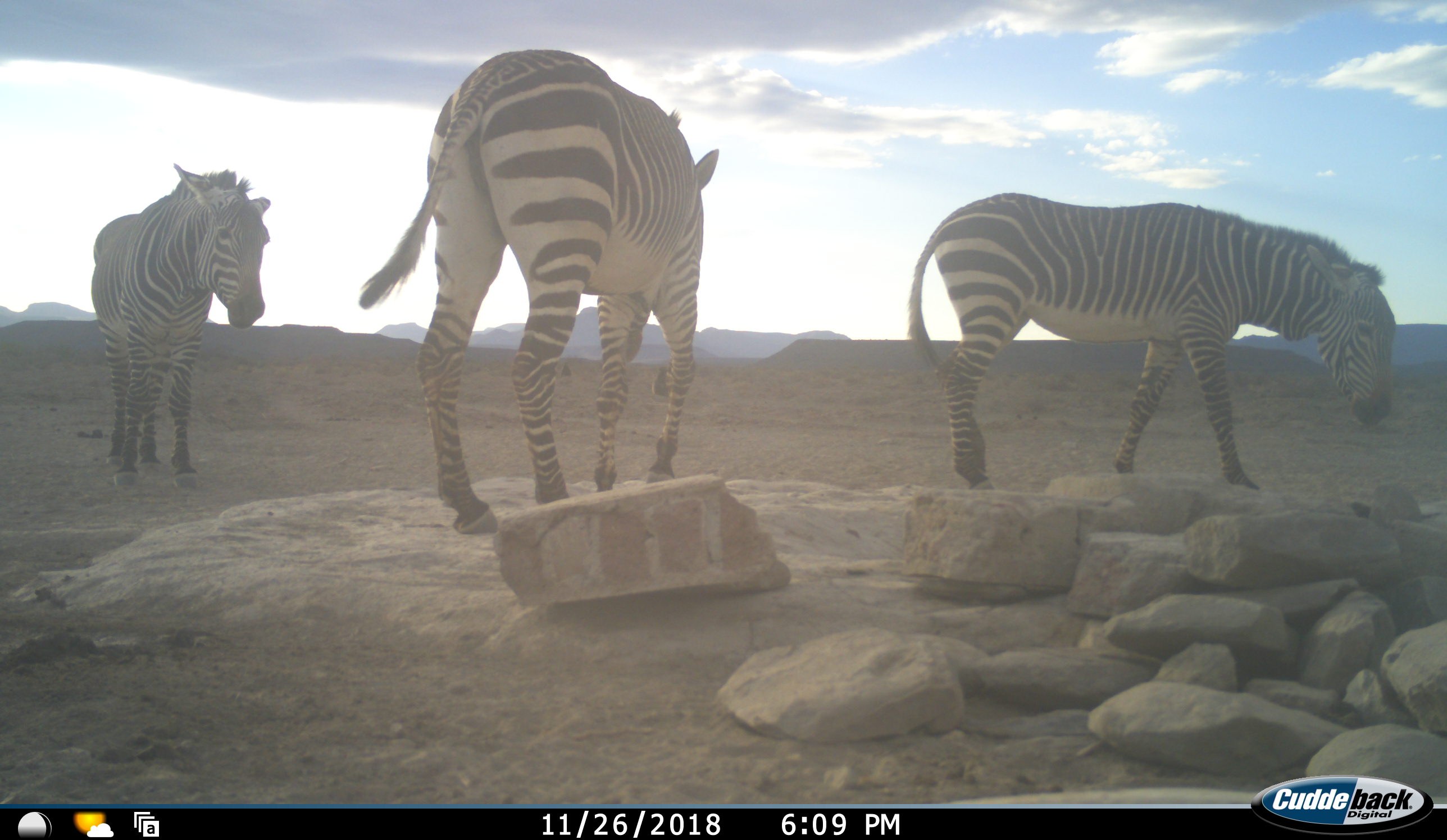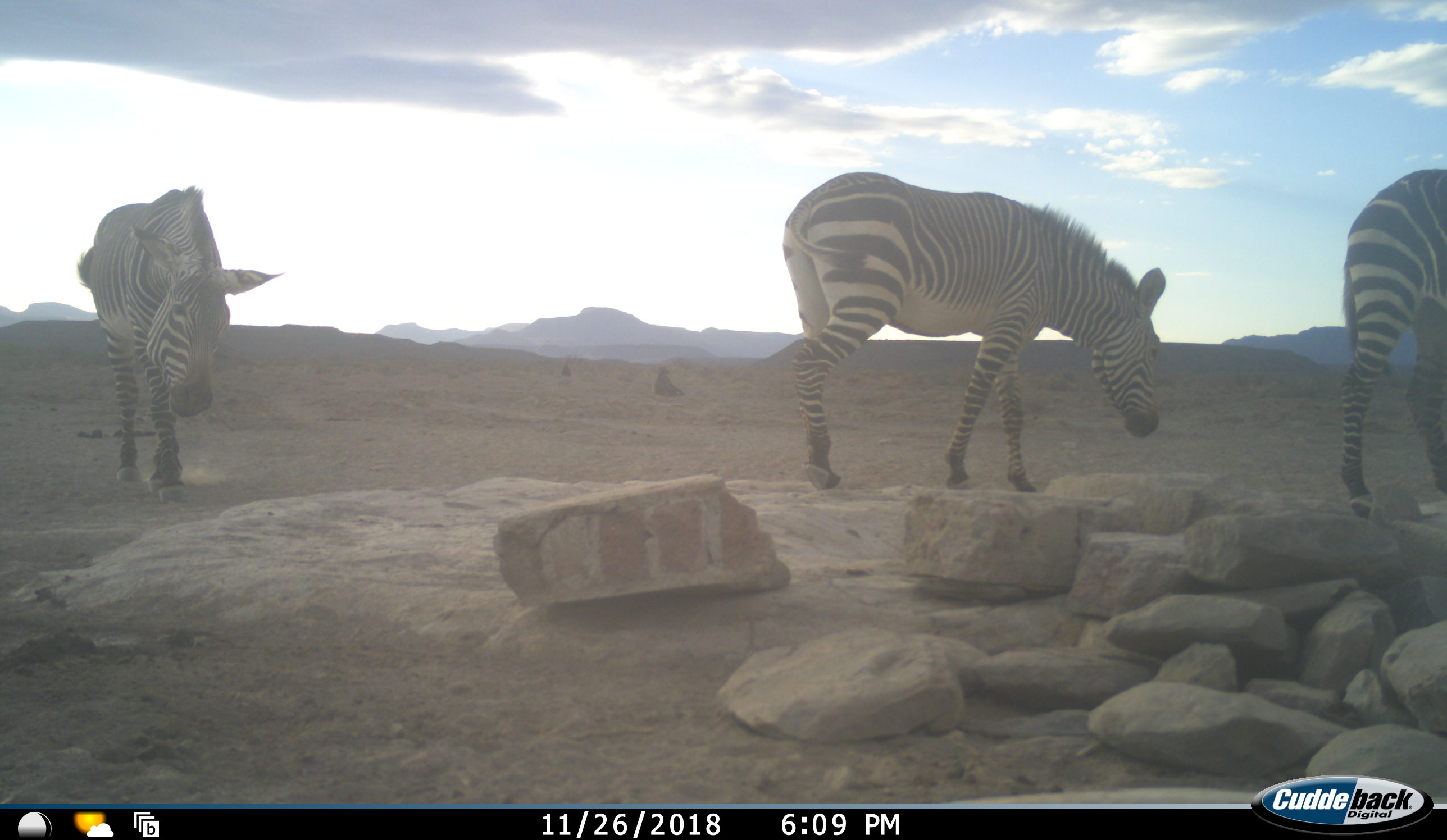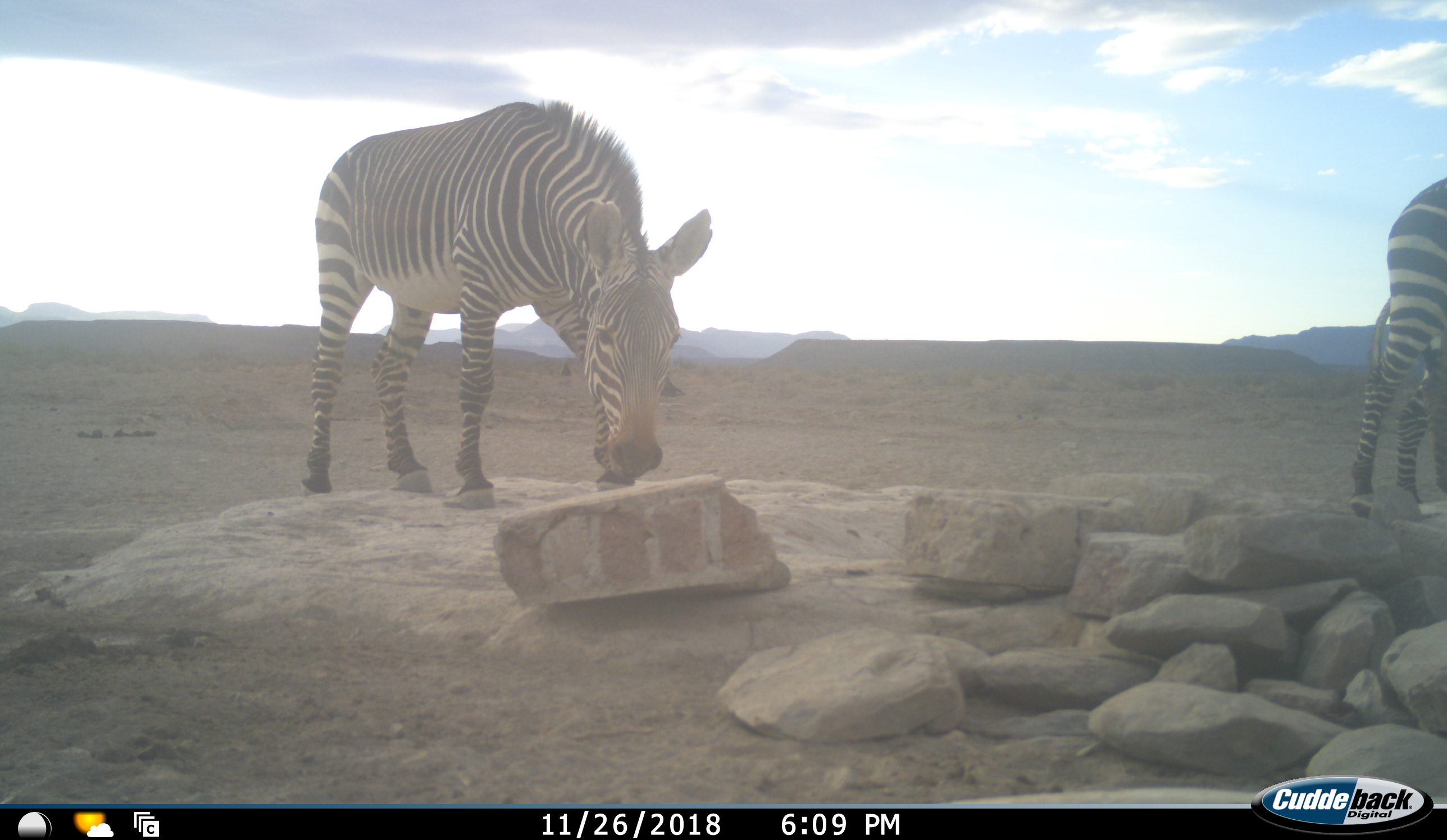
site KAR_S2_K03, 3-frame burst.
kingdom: Animalia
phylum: Chordata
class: Mammalia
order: Perissodactyla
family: Equidae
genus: Equus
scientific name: Equus zebra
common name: mountain zebra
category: zebramountain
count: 3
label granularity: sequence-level